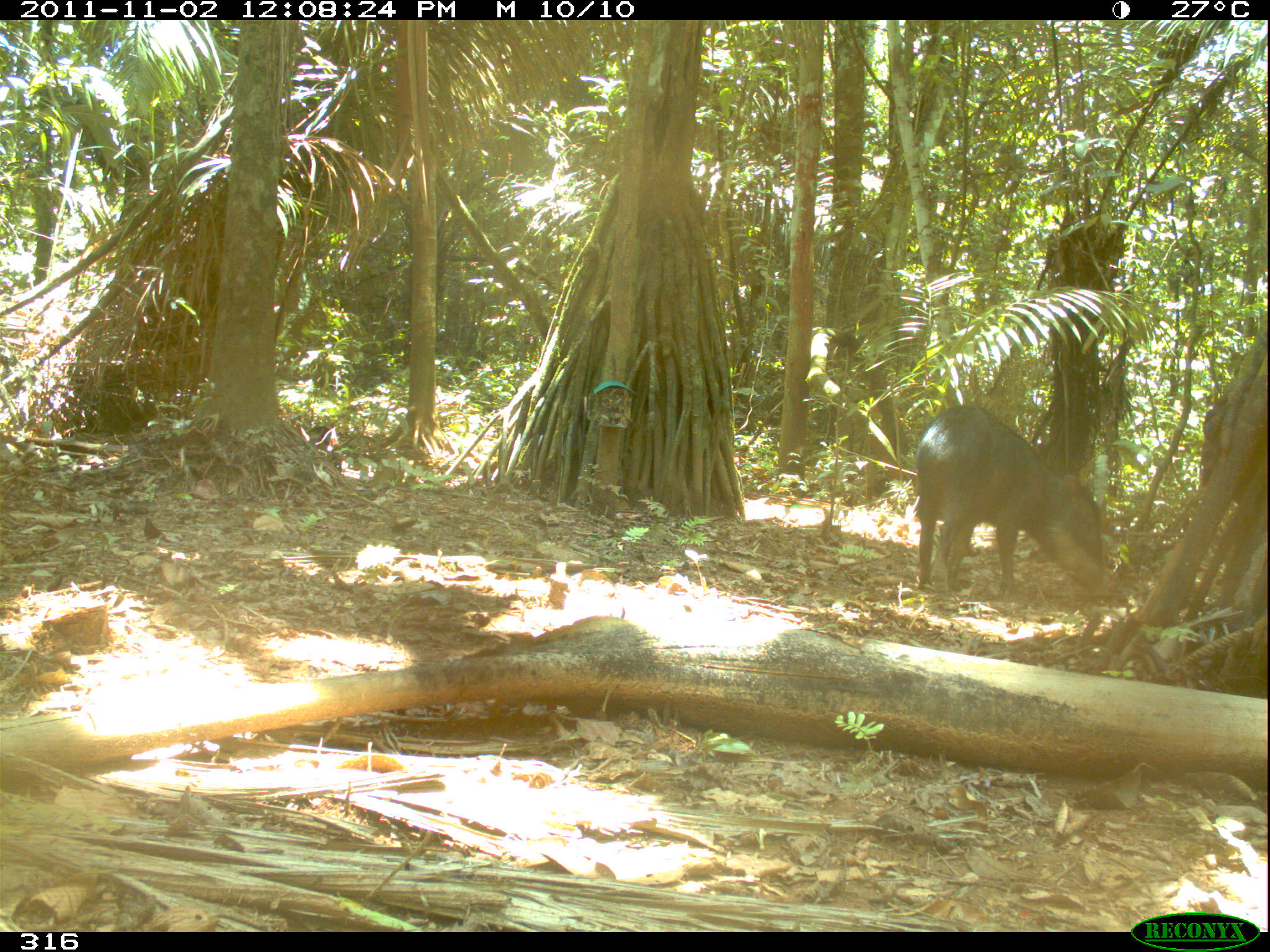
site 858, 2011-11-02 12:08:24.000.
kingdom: Animalia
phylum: Chordata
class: Mammalia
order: Artiodactyla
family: Tayassuidae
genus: Tayassu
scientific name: Tayassu pecari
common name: white-lipped peccary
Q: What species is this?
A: Tayassu pecari (white-lipped peccary).